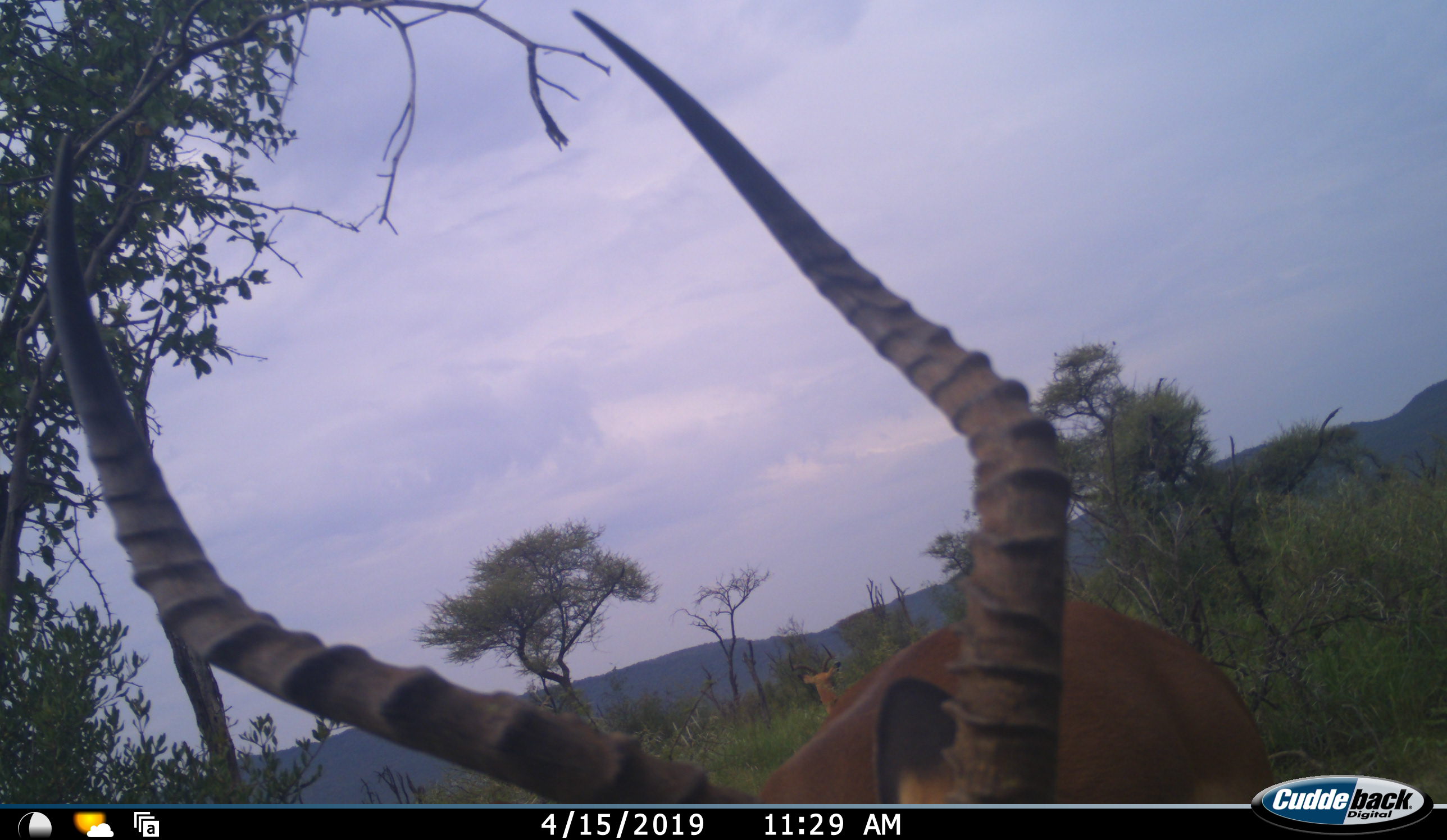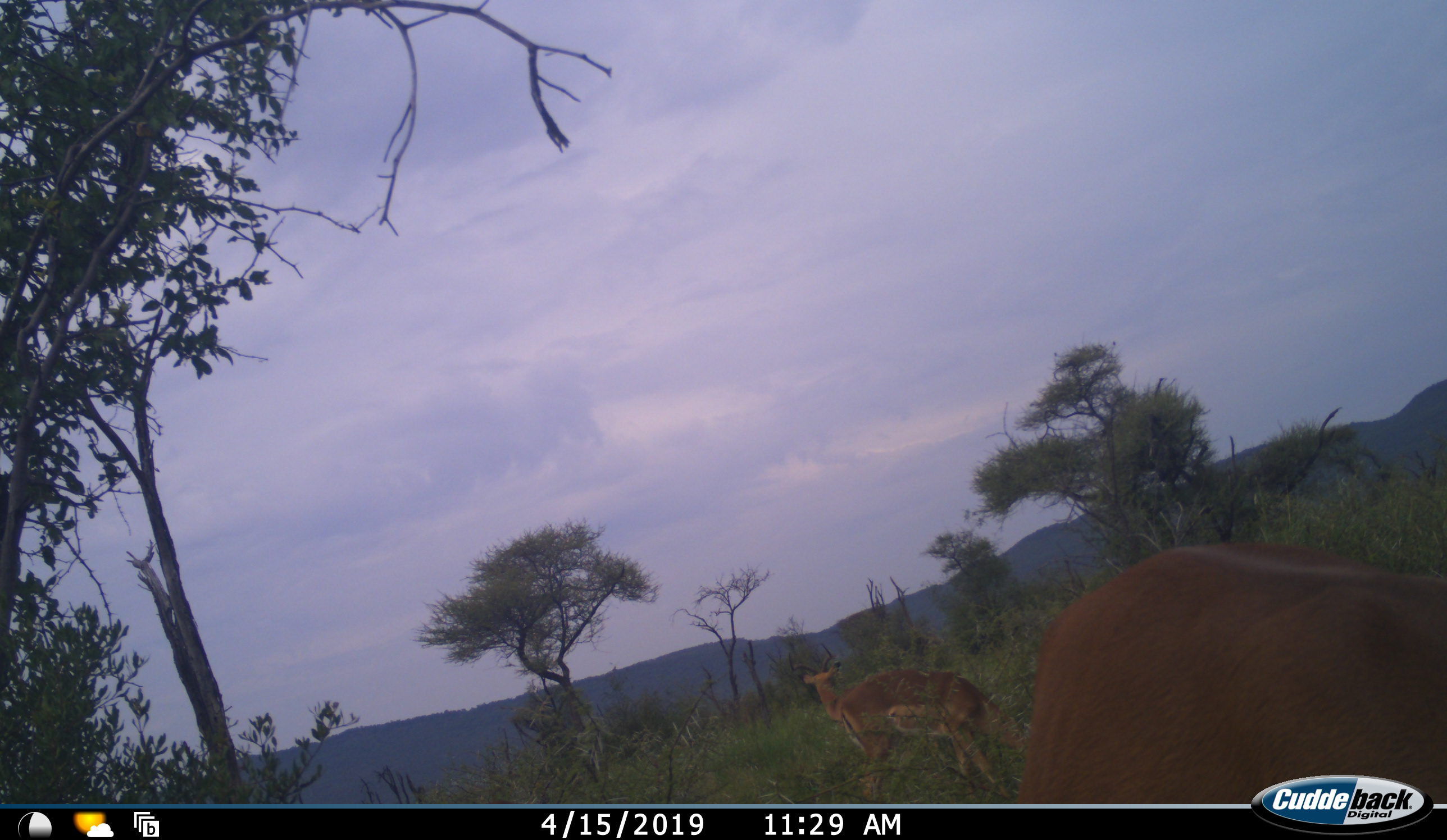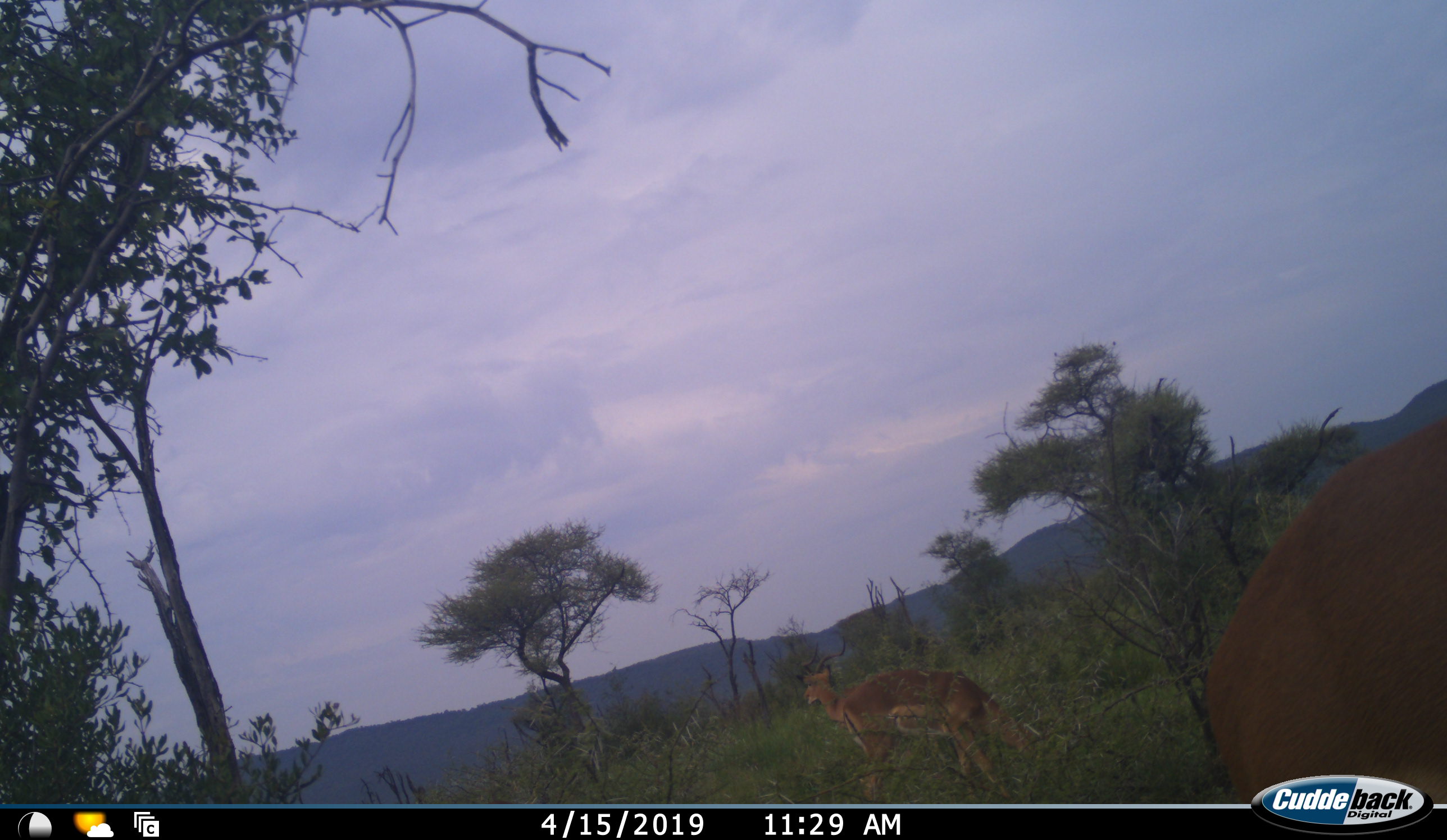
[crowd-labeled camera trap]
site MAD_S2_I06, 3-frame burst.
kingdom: Animalia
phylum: Chordata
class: Mammalia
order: Artiodactyla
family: Bovidae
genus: Aepyceros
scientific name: Aepyceros melampus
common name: impala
Impala (Aepyceros melampus), count 2. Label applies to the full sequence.